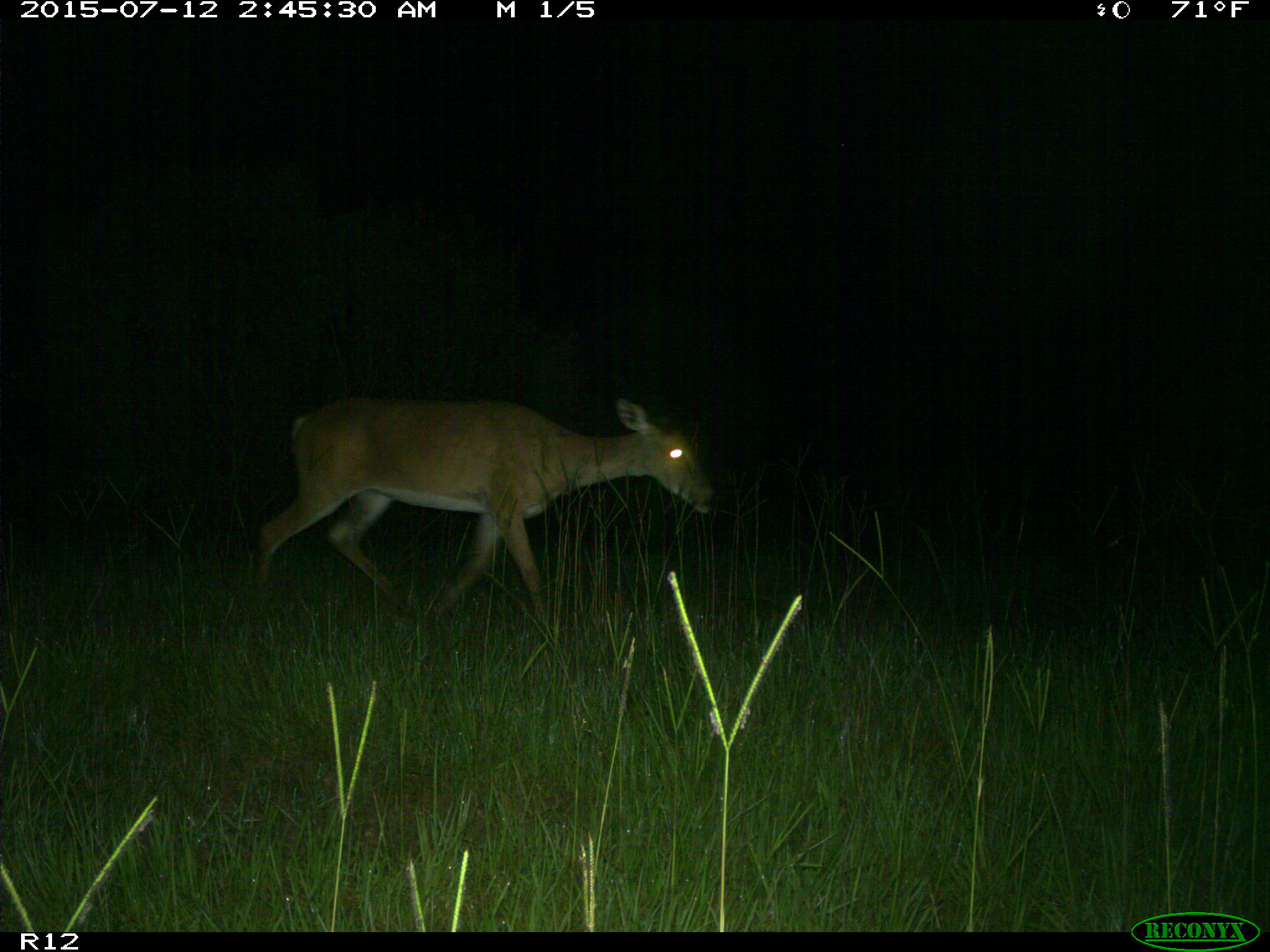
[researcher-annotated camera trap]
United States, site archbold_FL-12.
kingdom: Animalia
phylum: Chordata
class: Mammalia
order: Artiodactyla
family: Cervidae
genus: Odocoileus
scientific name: Odocoileus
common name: deer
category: unidentified deer